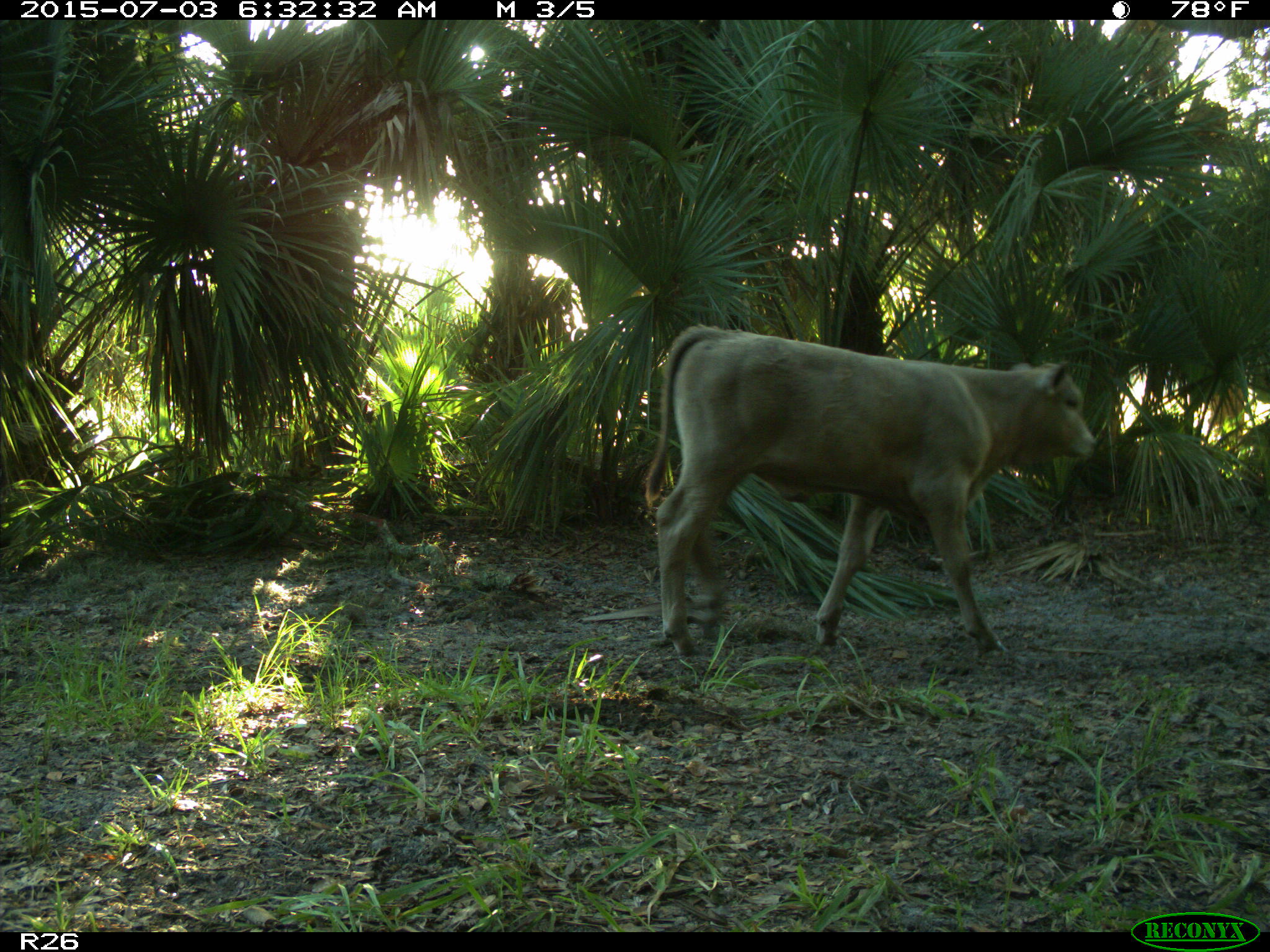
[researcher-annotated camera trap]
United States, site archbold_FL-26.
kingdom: Animalia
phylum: Chordata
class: Mammalia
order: Artiodactyla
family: Bovidae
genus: Bos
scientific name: Bos taurus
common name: domestic cow